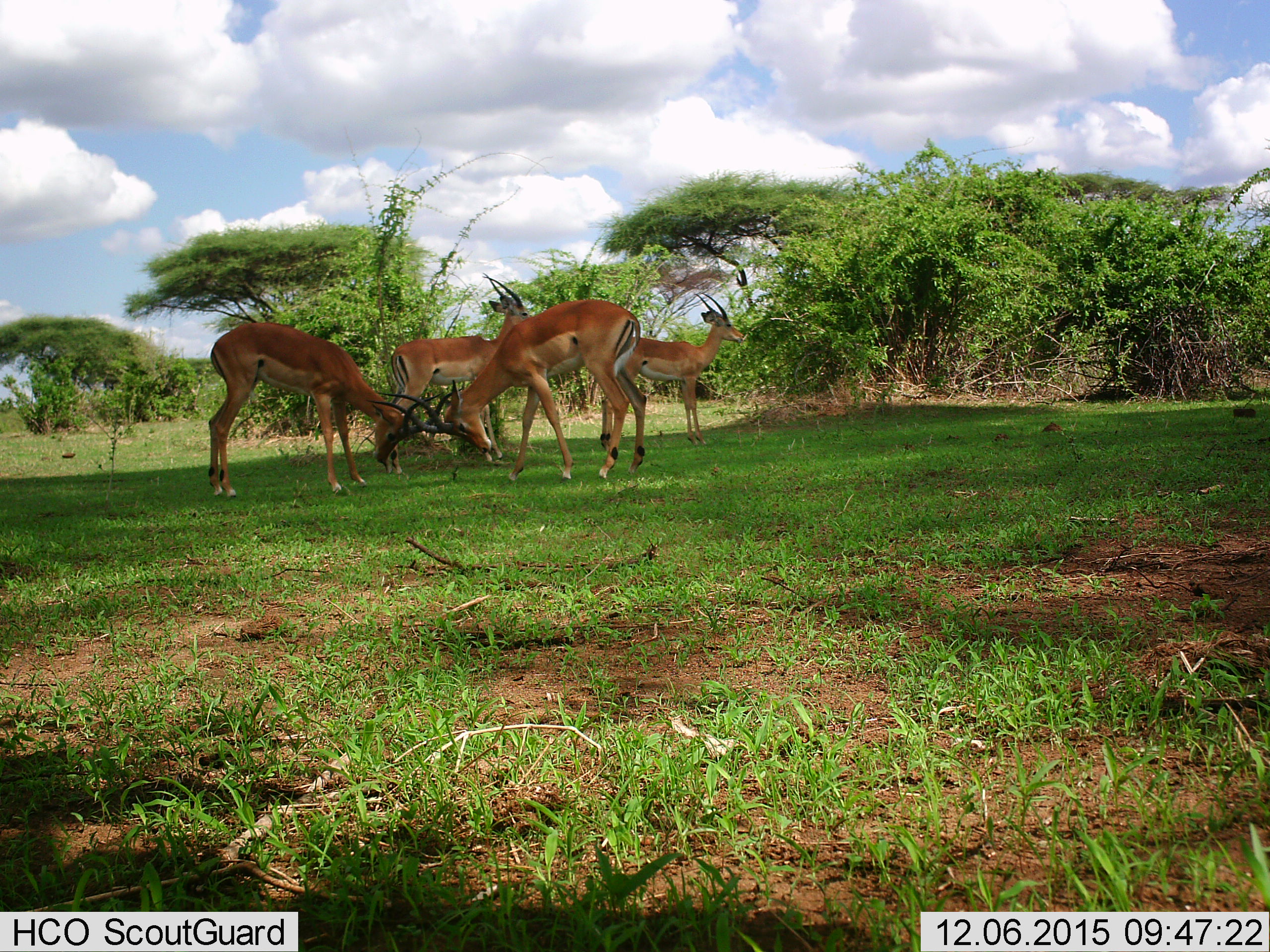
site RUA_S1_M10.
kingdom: Animalia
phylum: Chordata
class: Mammalia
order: Artiodactyla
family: Bovidae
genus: Aepyceros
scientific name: Aepyceros melampus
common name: impala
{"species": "impala (Aepyceros melampus)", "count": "4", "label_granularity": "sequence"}